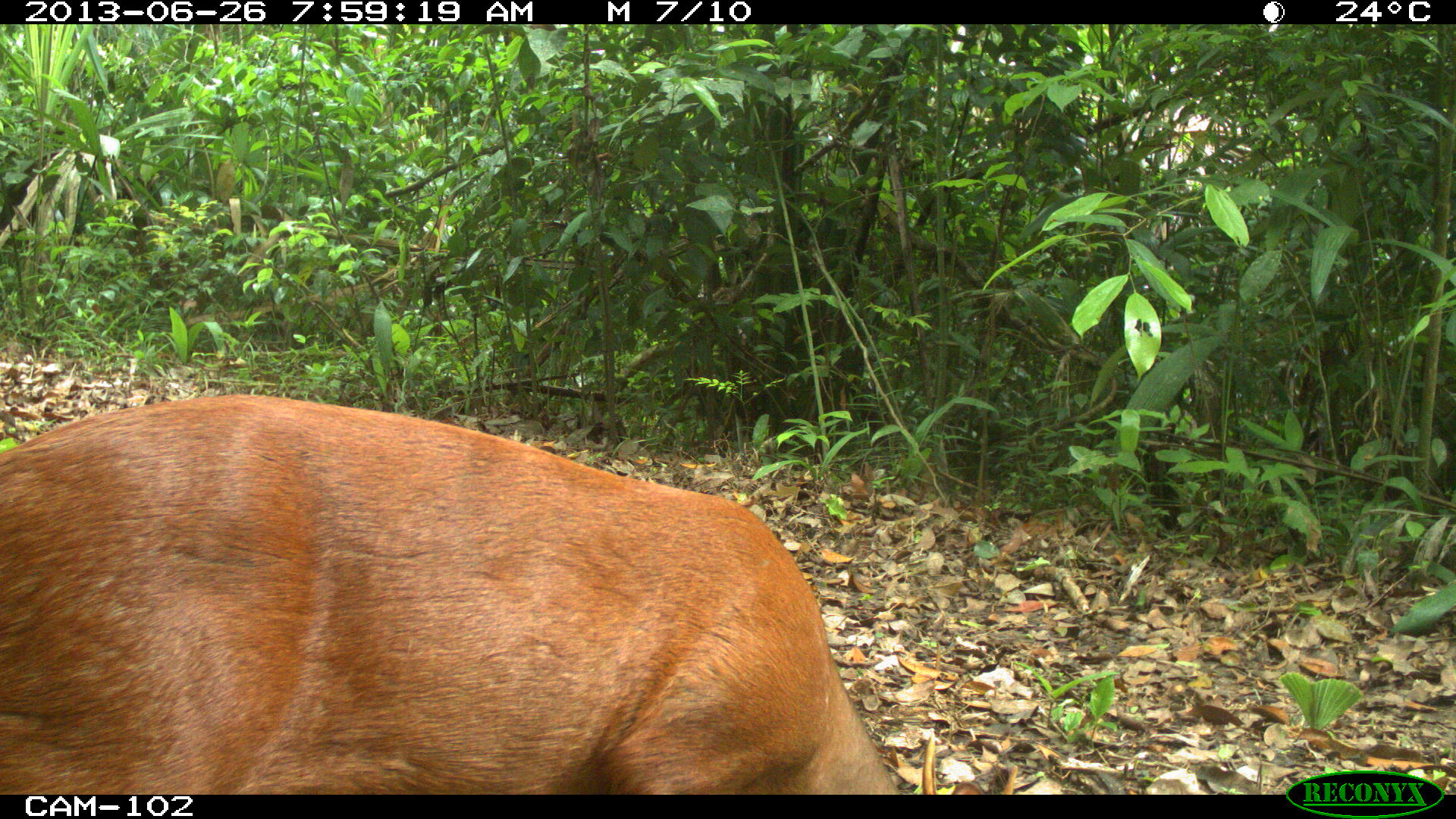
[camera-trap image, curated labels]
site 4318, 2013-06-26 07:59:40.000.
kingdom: Animalia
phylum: Chordata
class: Mammalia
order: Artiodactyla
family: Cervidae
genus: Mazama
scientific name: Mazama temama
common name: central american red brocket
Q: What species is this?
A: Mazama temama (central american red brocket).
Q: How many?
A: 1.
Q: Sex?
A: Male.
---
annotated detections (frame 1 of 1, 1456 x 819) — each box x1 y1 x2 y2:
mazama temama: 1 391 898 790